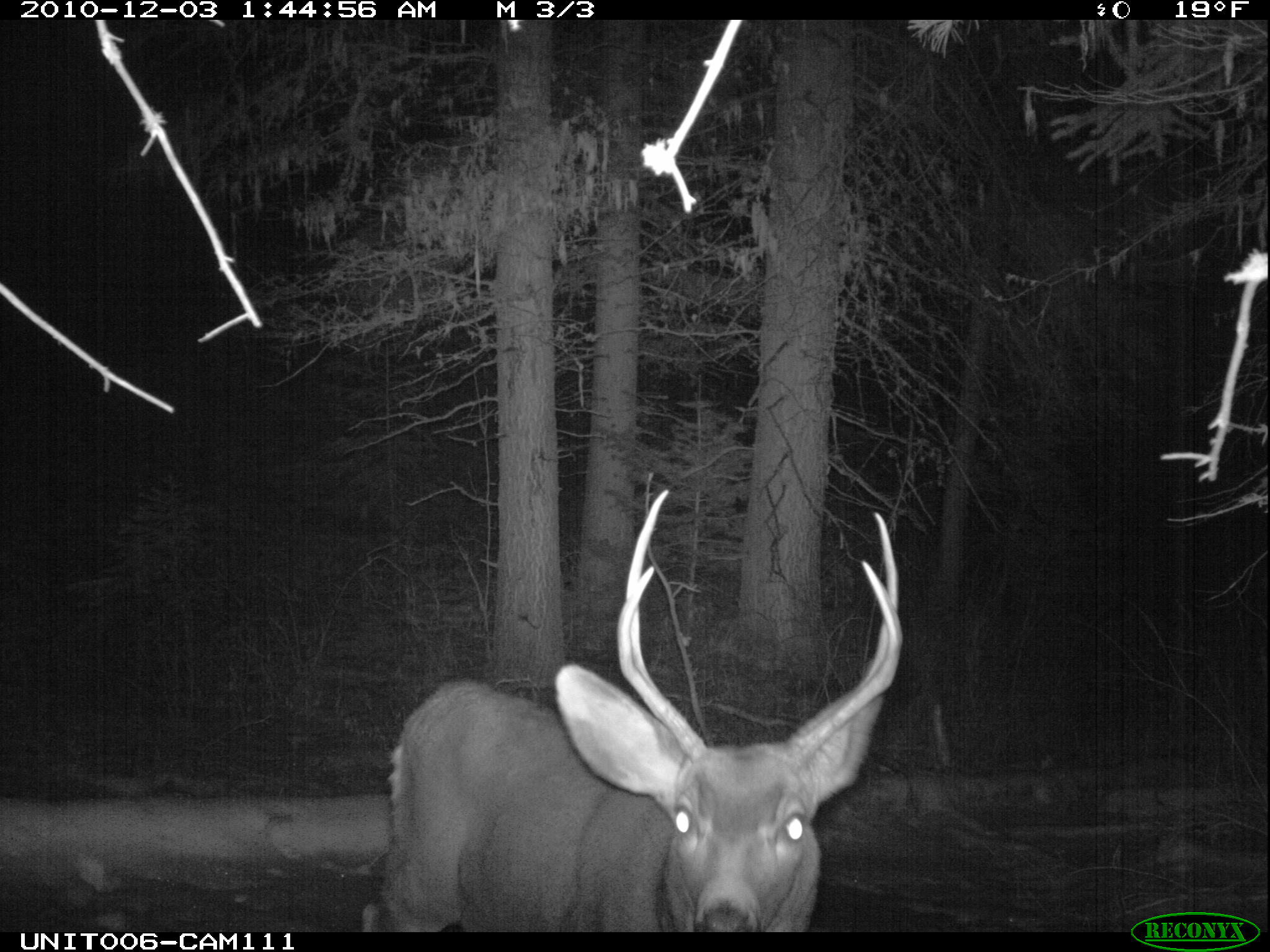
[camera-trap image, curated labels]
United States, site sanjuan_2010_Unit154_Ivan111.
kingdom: Animalia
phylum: Chordata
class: Mammalia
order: Artiodactyla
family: Cervidae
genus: Odocoileus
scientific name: Odocoileus hemionus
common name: mule deer